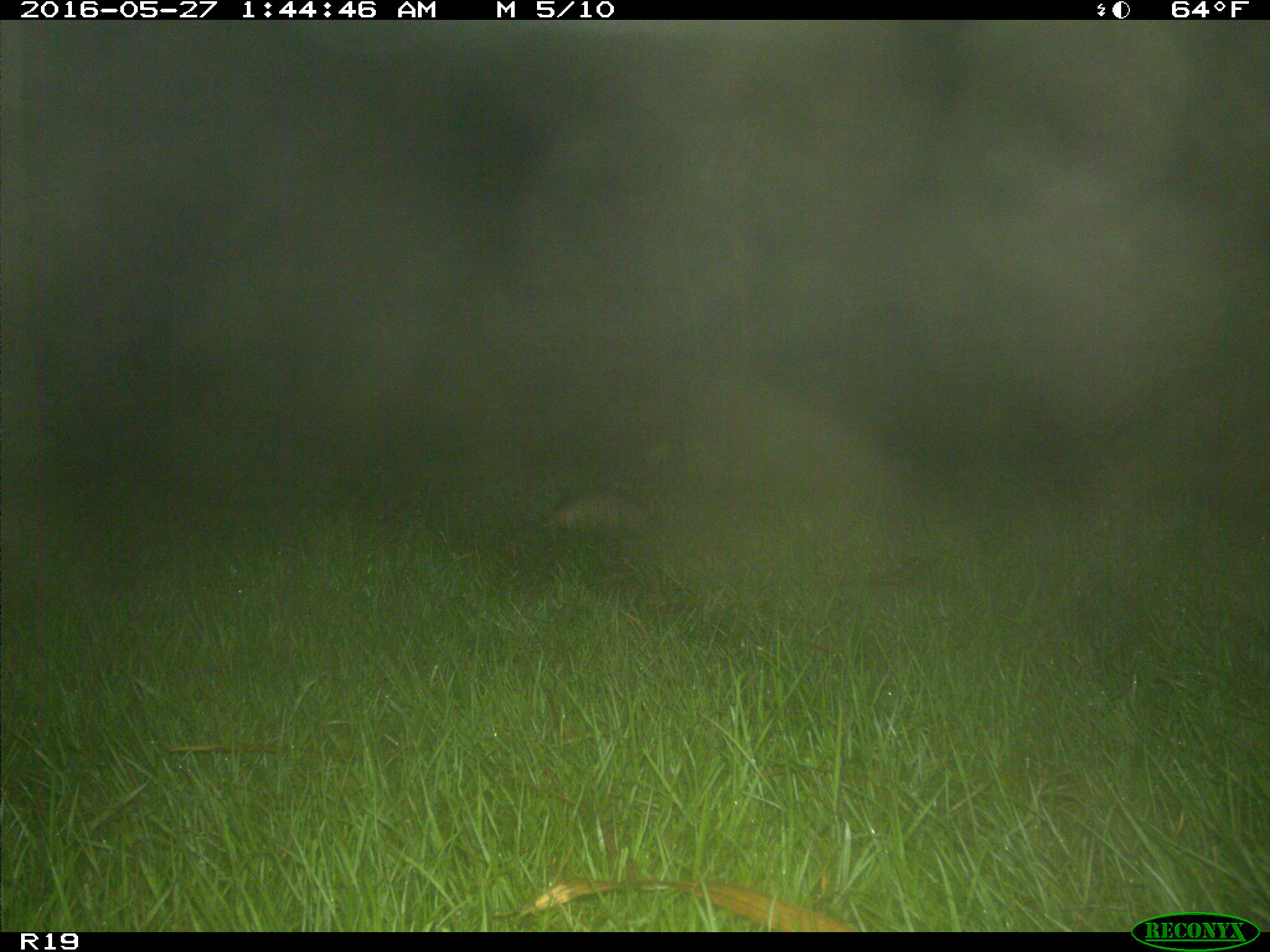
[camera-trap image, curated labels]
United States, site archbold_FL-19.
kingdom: Animalia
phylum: Chordata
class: Mammalia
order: Cingulata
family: Dasypodidae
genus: Dasypus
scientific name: Dasypus novemcinctus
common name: nine-banded armadillo